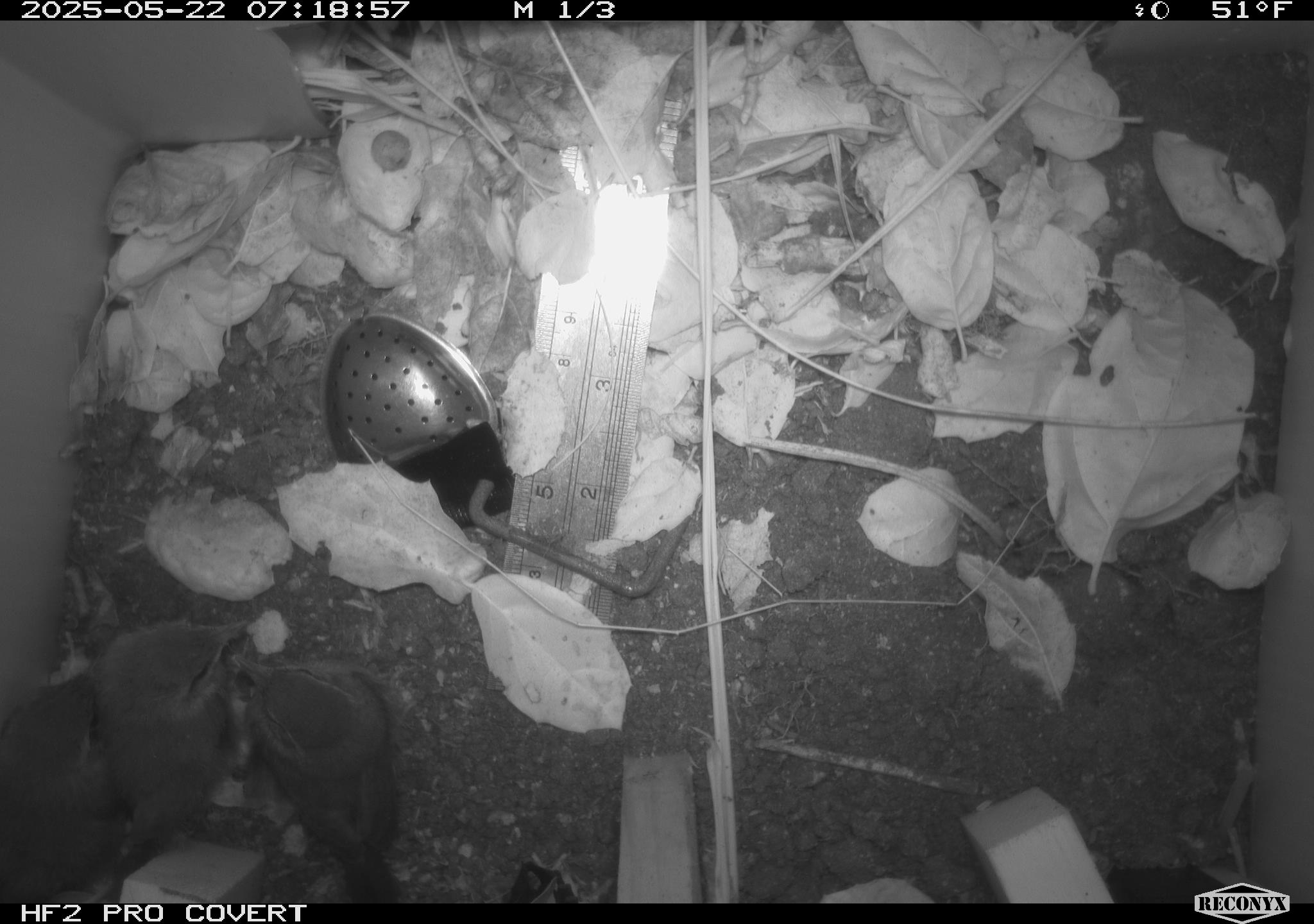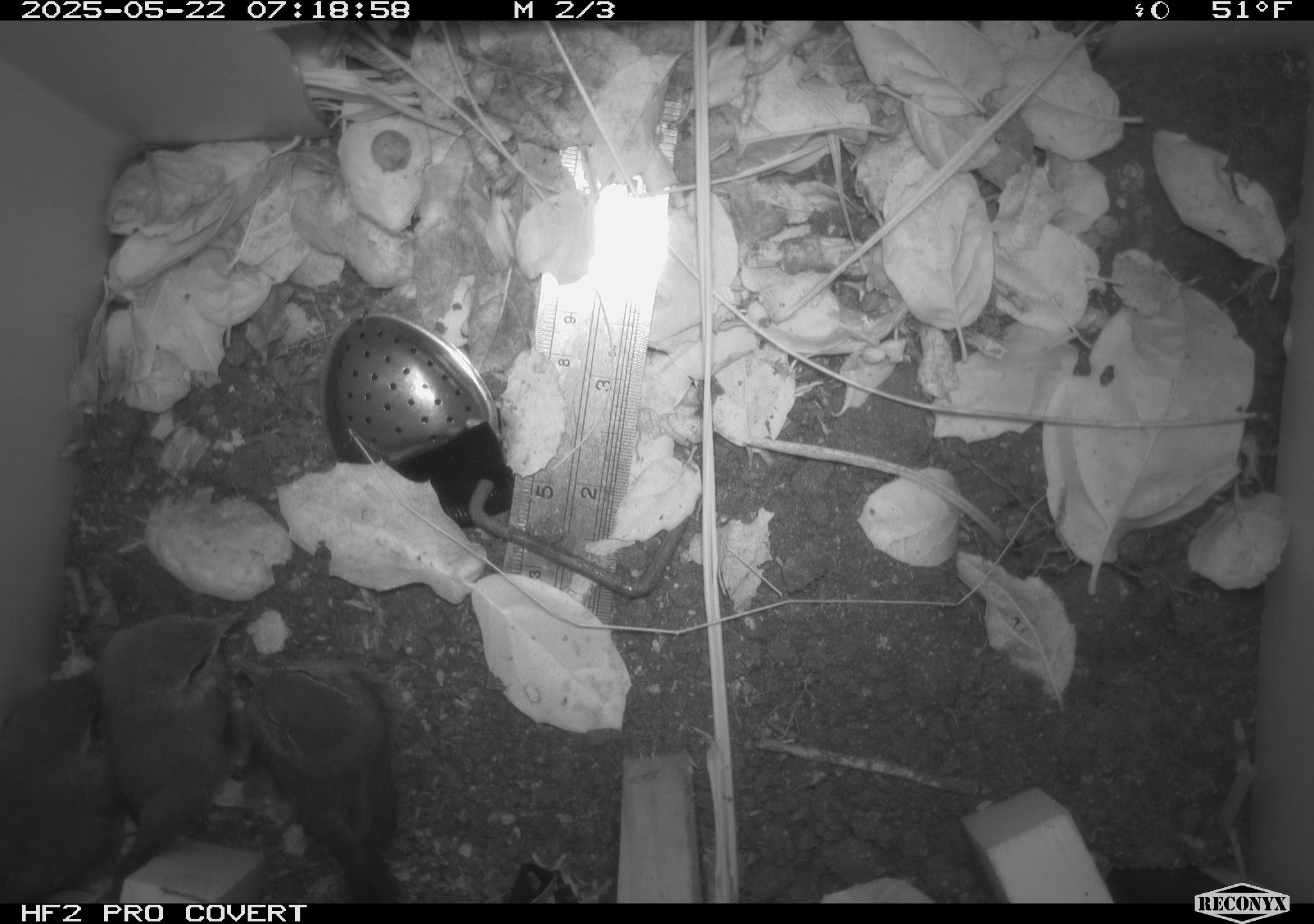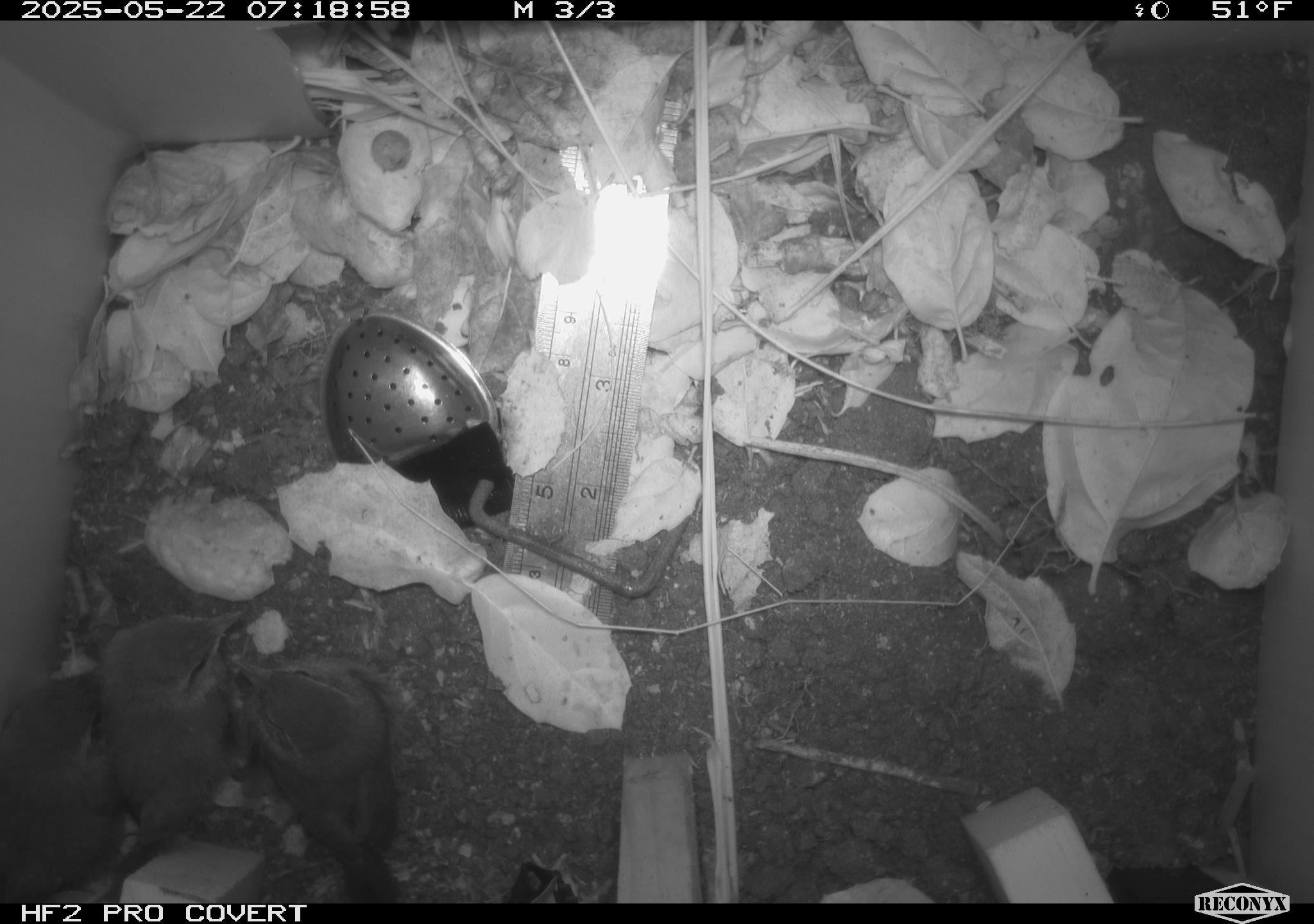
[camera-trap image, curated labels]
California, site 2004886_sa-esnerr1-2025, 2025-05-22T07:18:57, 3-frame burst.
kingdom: Animalia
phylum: Chordata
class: Aves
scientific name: Aves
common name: bird